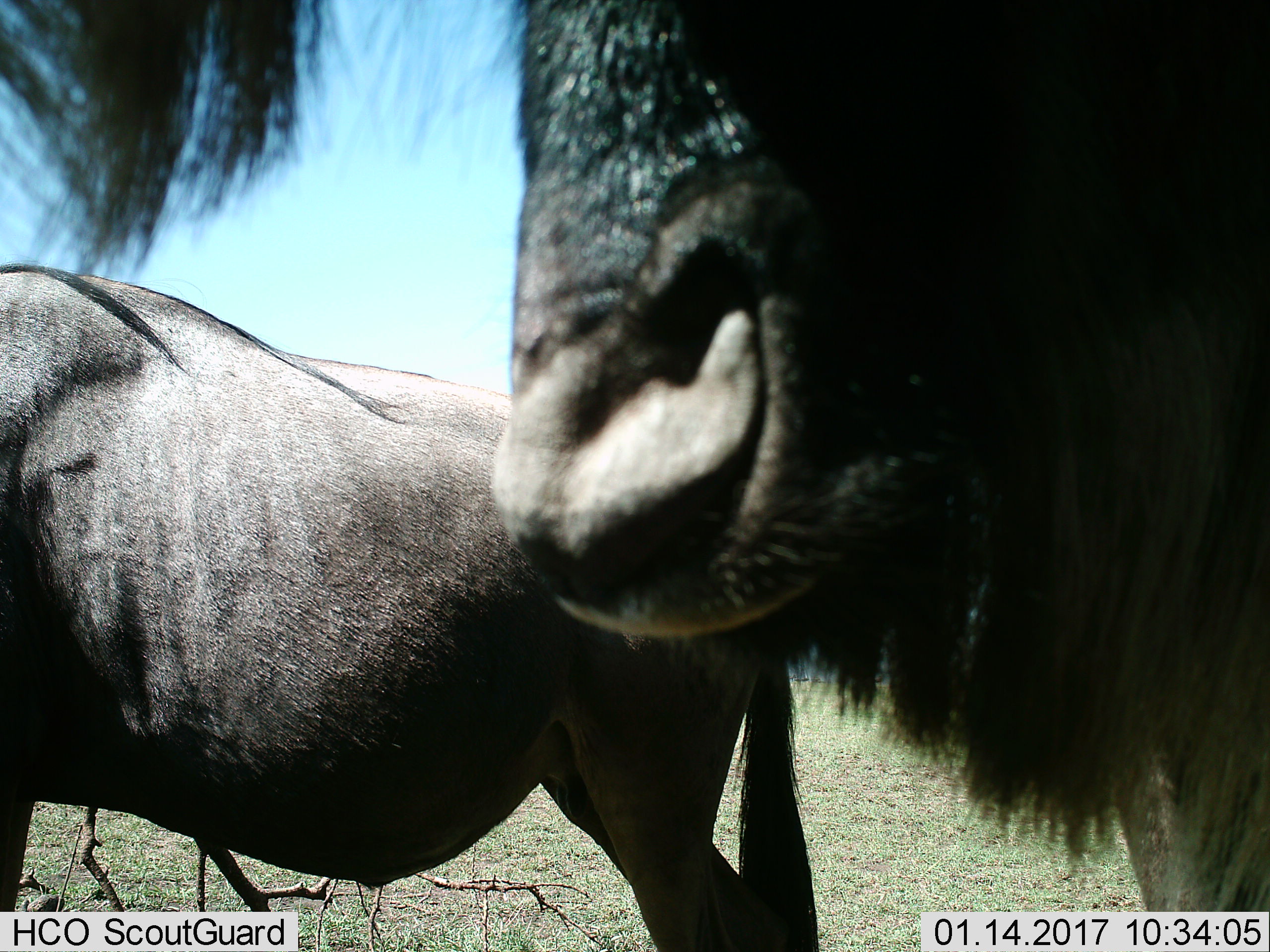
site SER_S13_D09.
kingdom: Animalia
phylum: Chordata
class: Mammalia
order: Artiodactyla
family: Bovidae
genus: Connochaetes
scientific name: Connochaetes taurinus taurinus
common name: blue wildebeest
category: wildebeestblue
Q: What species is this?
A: Wildebeestblue (blue wildebeest) (Connochaetes taurinus taurinus).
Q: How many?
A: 2.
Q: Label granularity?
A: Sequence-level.